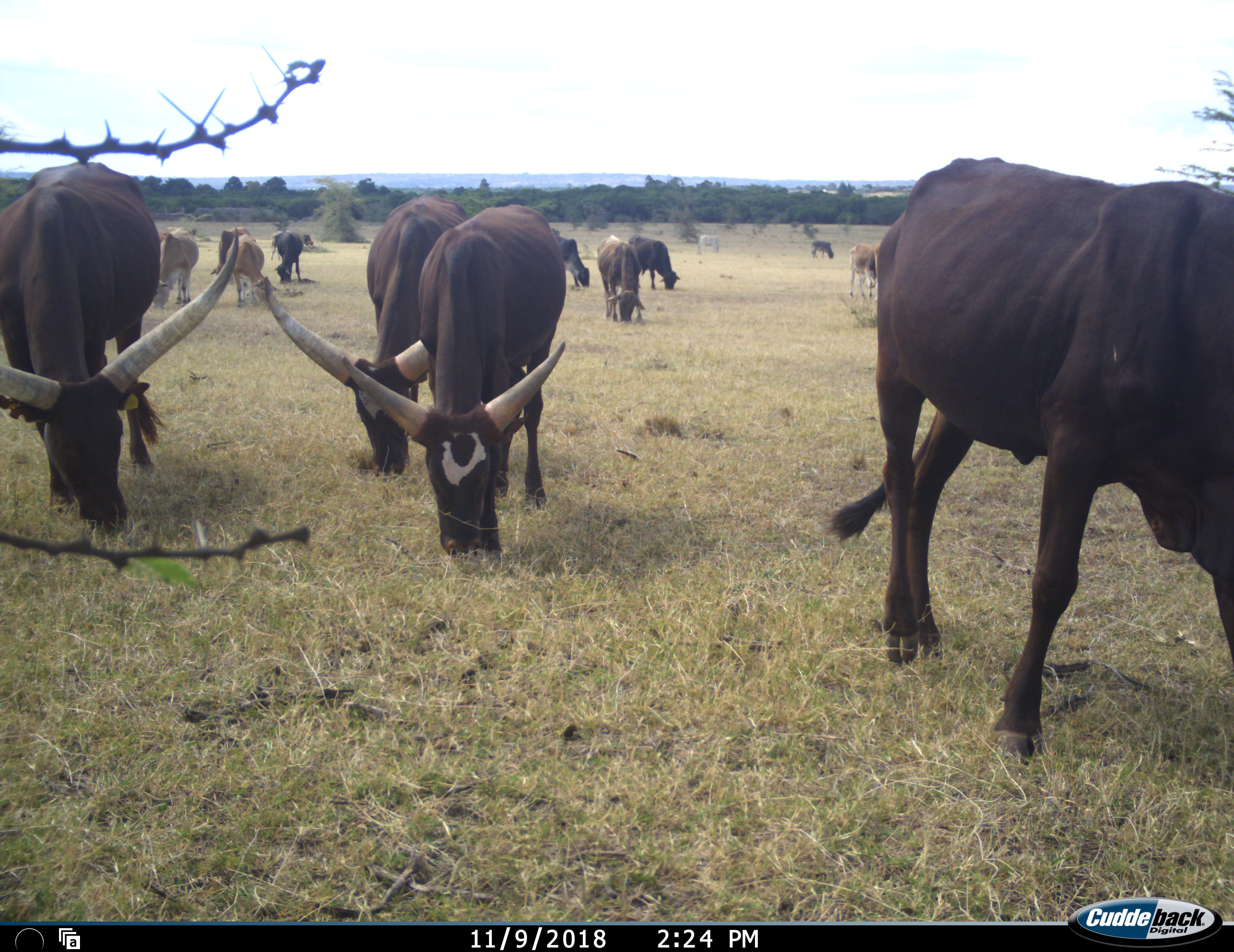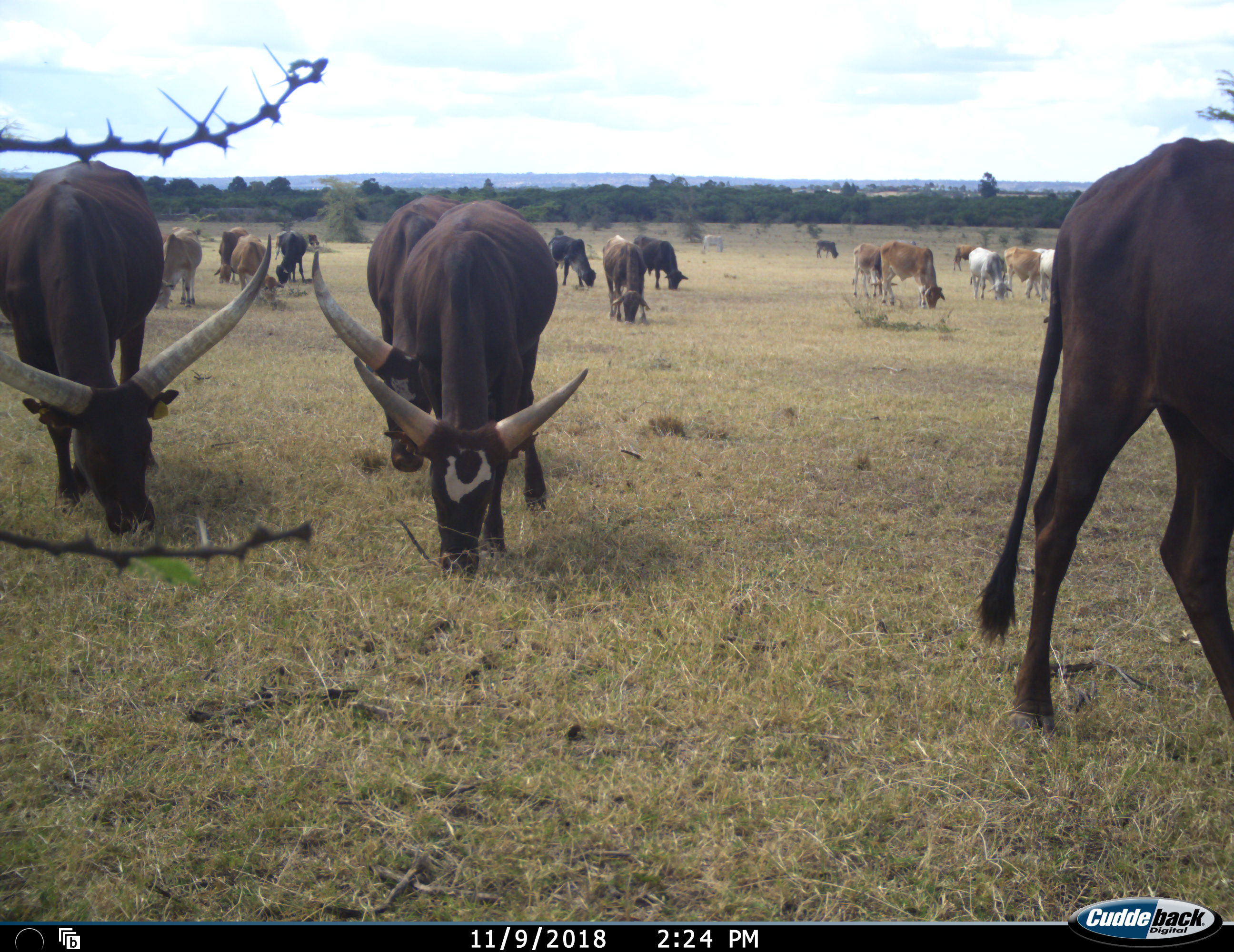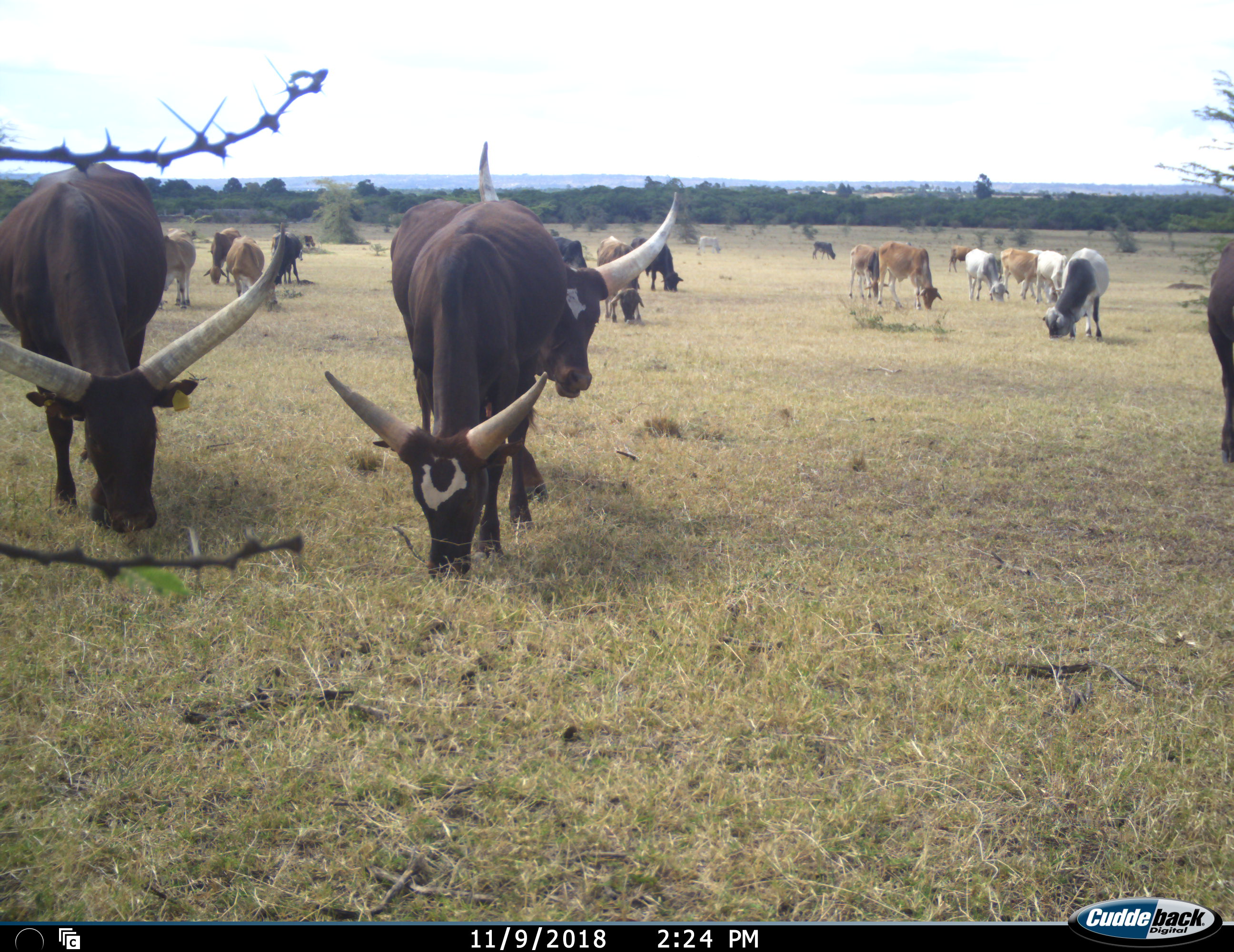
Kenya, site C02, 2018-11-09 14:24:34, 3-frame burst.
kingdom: Animalia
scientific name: Animalia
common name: animal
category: domesticanimal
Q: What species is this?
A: Domesticanimal (animal) (Animalia).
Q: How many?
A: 11-50.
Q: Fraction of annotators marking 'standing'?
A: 40%.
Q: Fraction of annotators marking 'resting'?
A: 0%.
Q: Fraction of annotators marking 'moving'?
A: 50%.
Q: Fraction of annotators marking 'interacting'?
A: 0%.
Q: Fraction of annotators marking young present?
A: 10%.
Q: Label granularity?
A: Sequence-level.